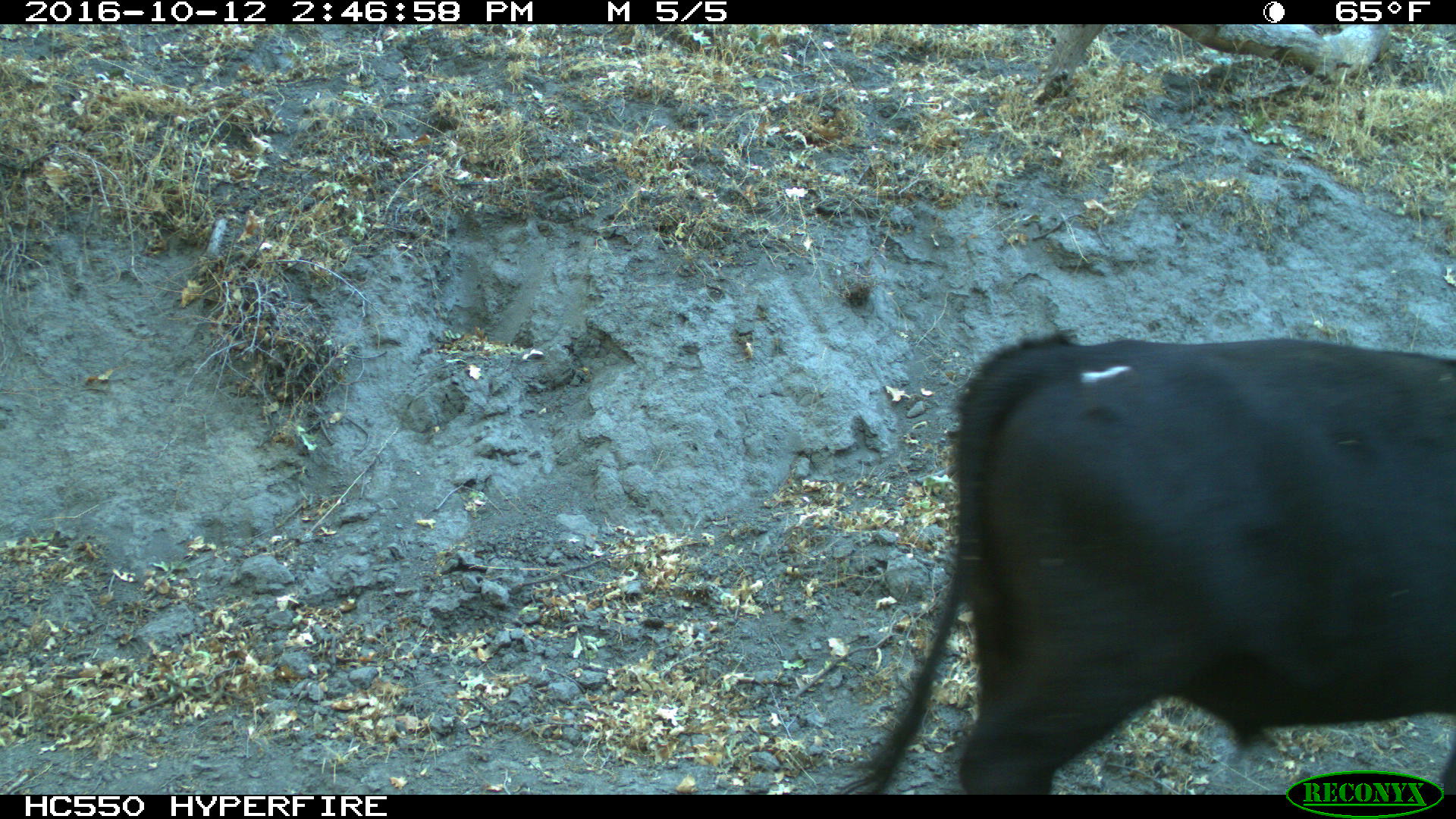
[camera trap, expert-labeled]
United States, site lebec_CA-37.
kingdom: Animalia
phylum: Chordata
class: Mammalia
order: Artiodactyla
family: Bovidae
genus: Bos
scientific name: Bos taurus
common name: domestic cow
Bos taurus (domestic cow).